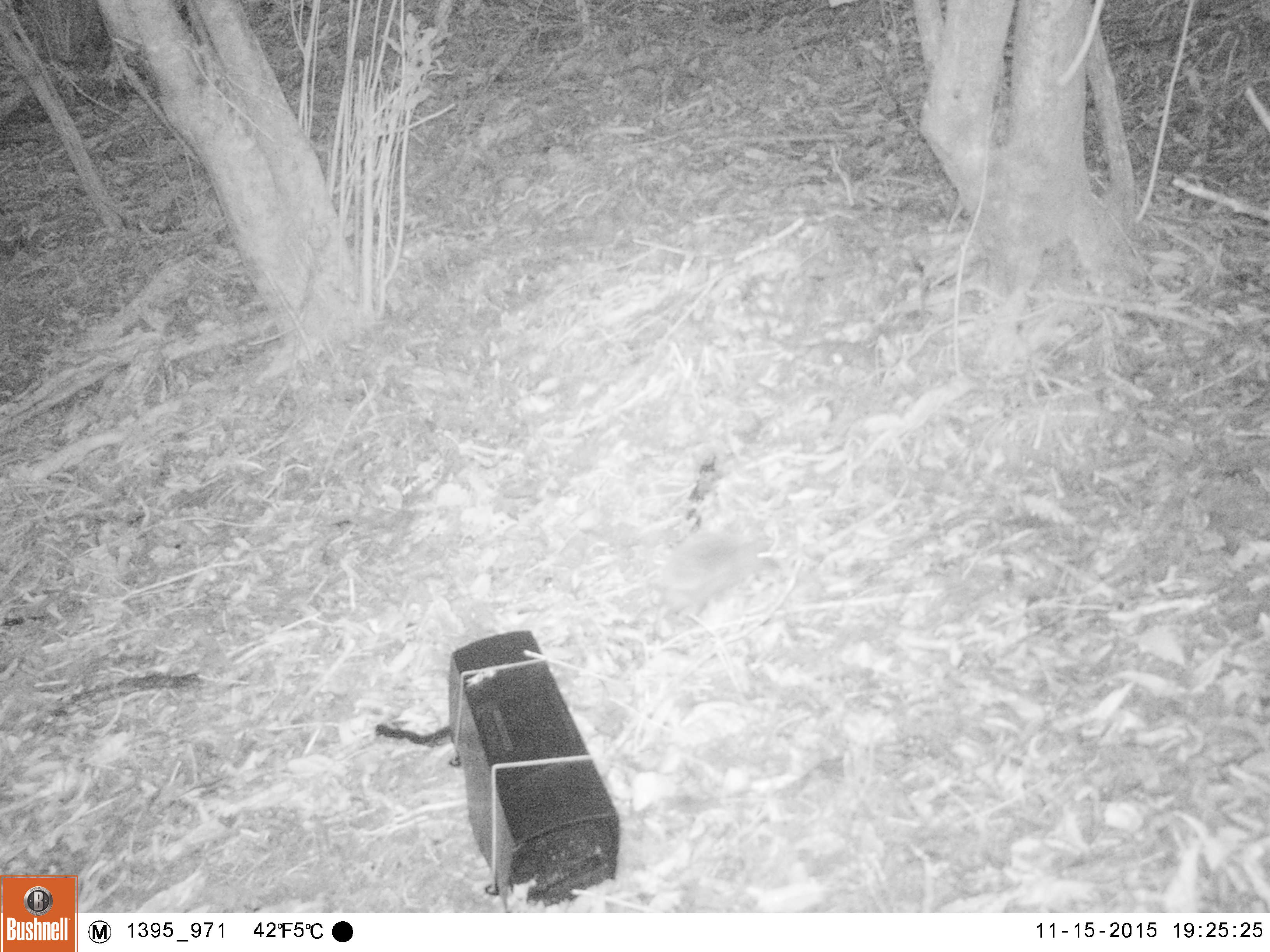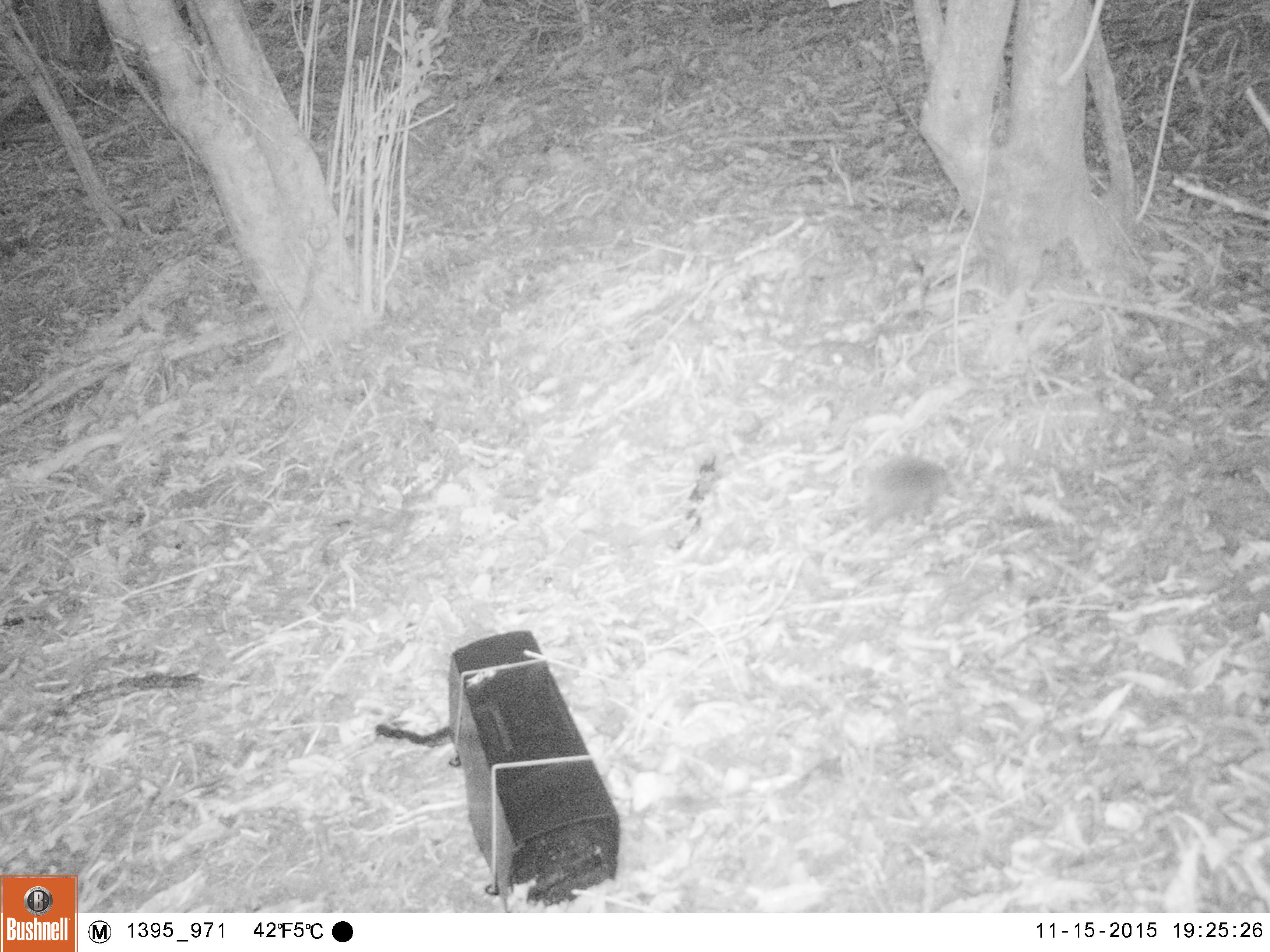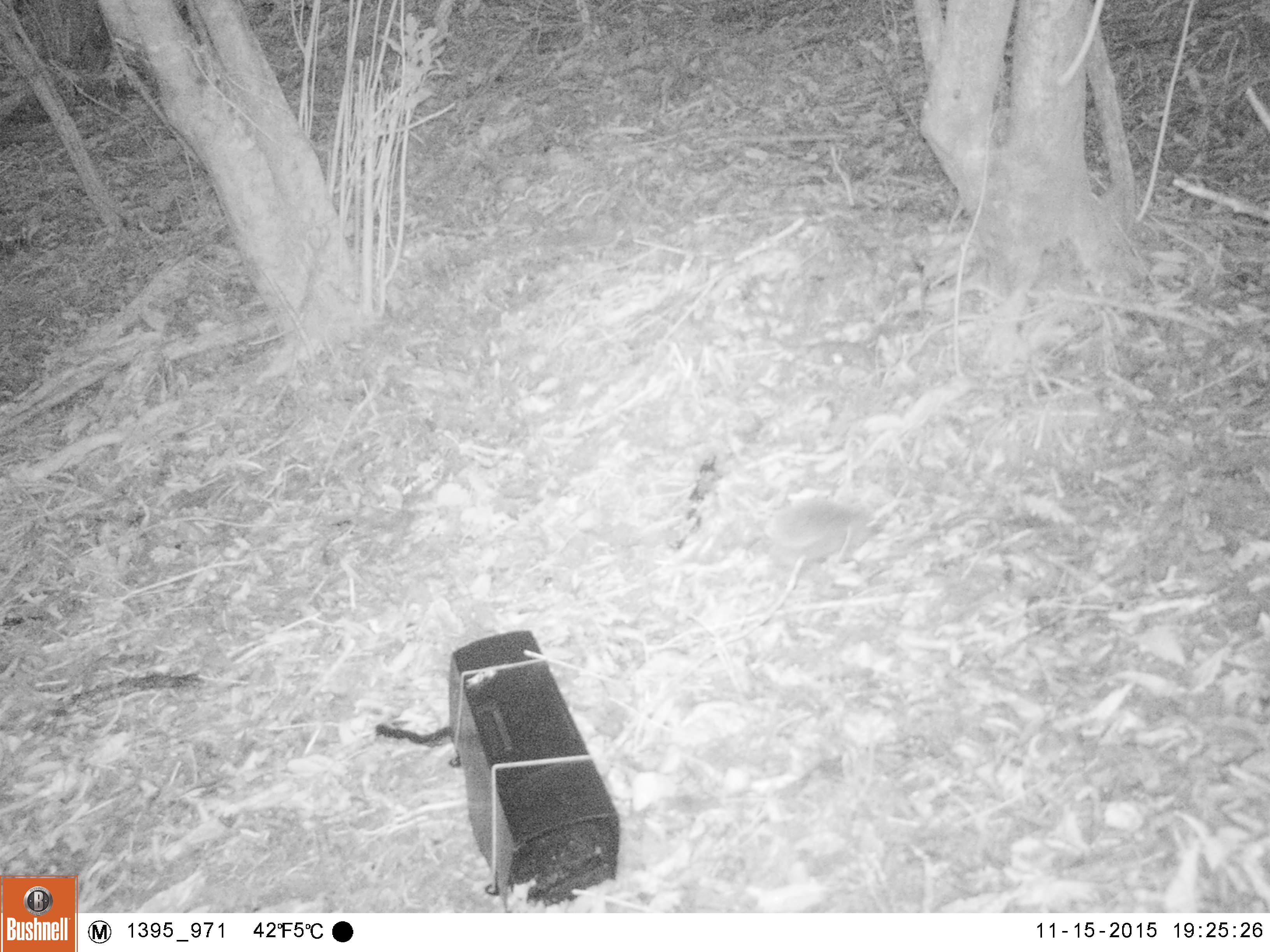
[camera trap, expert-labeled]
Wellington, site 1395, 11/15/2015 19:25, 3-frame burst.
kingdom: Animalia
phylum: Chordata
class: Mammalia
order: Eulipotyphla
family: Erinaceidae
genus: Erinaceus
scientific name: Erinaceus europaeus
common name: hedgehog